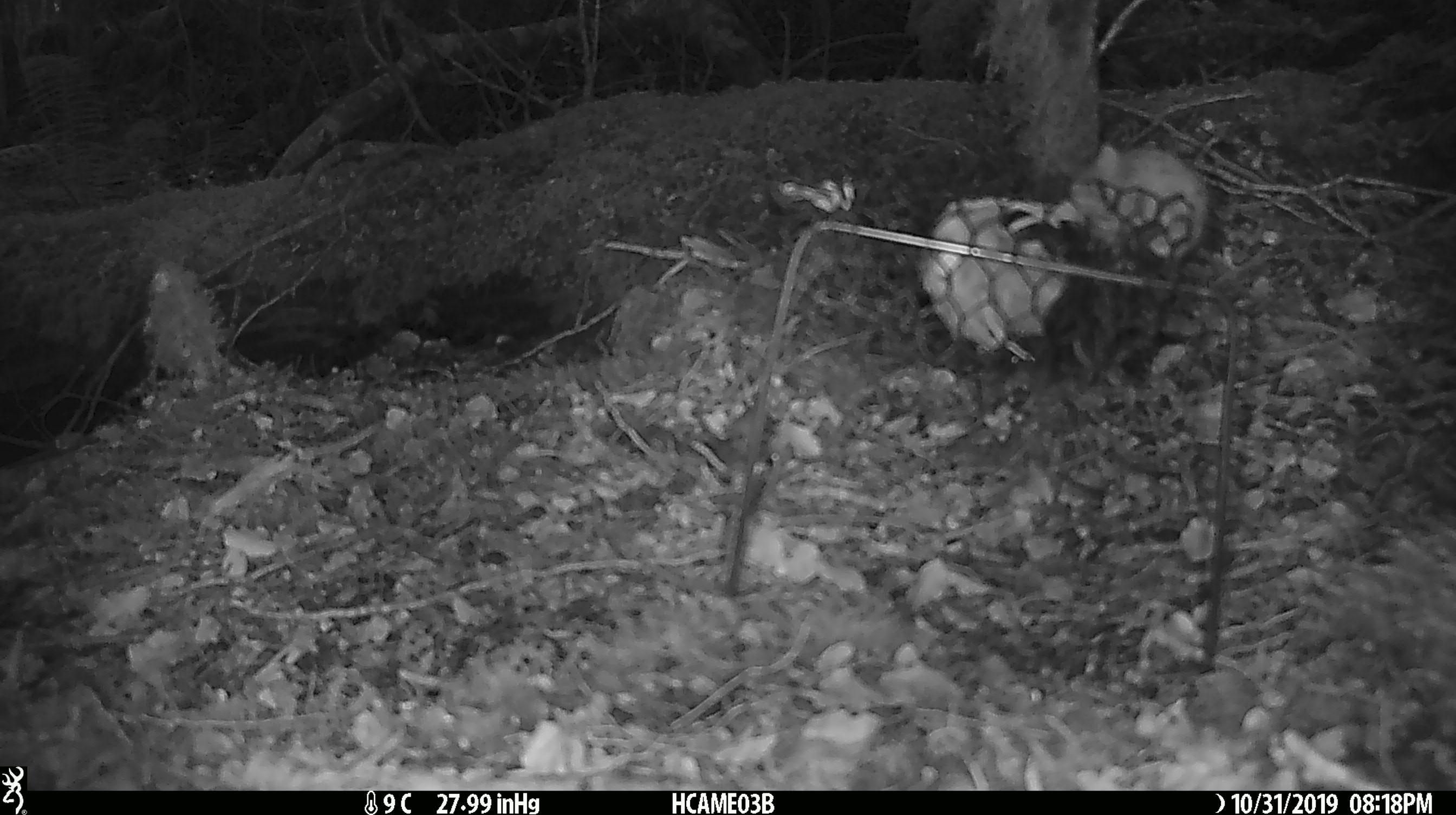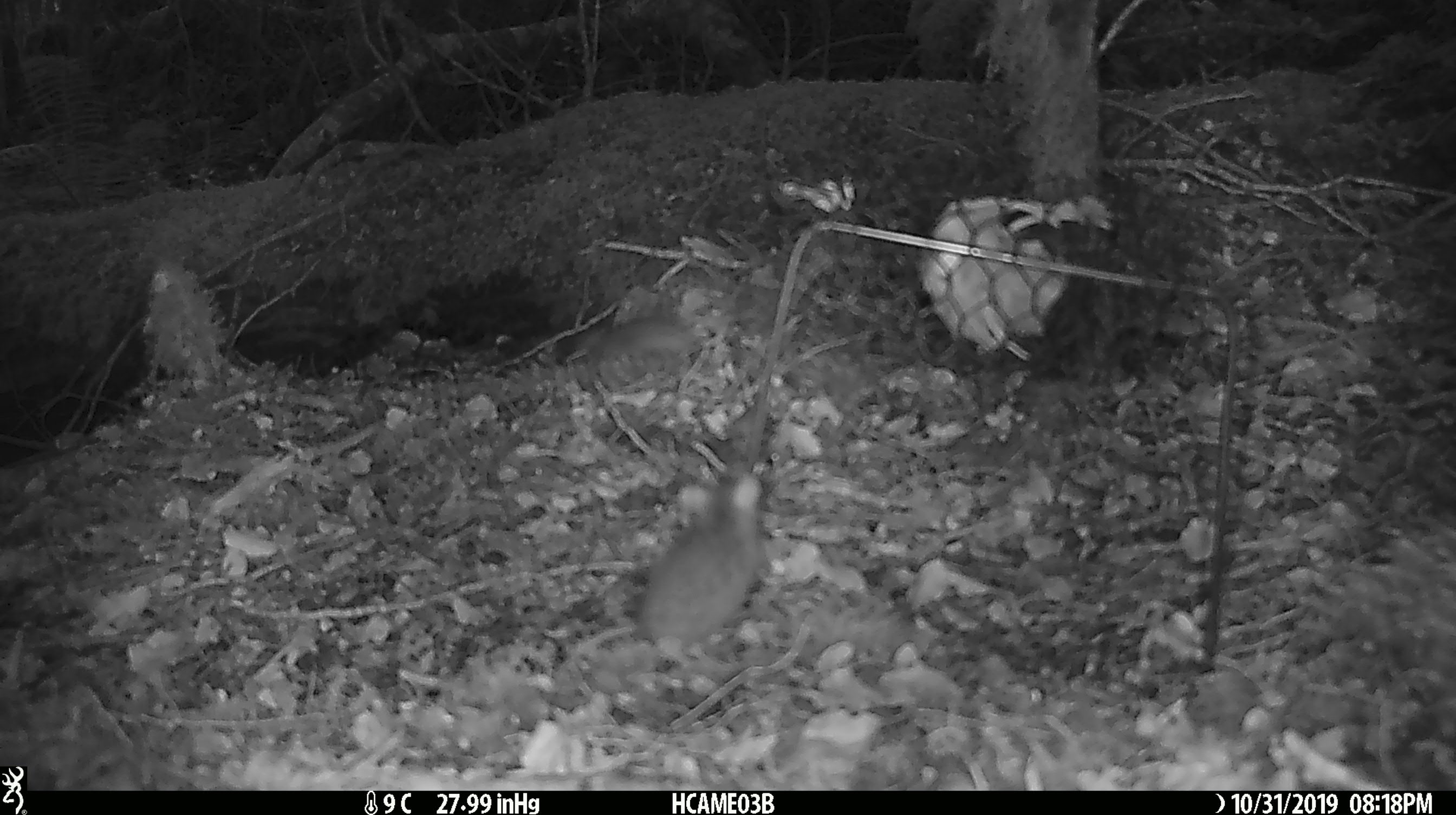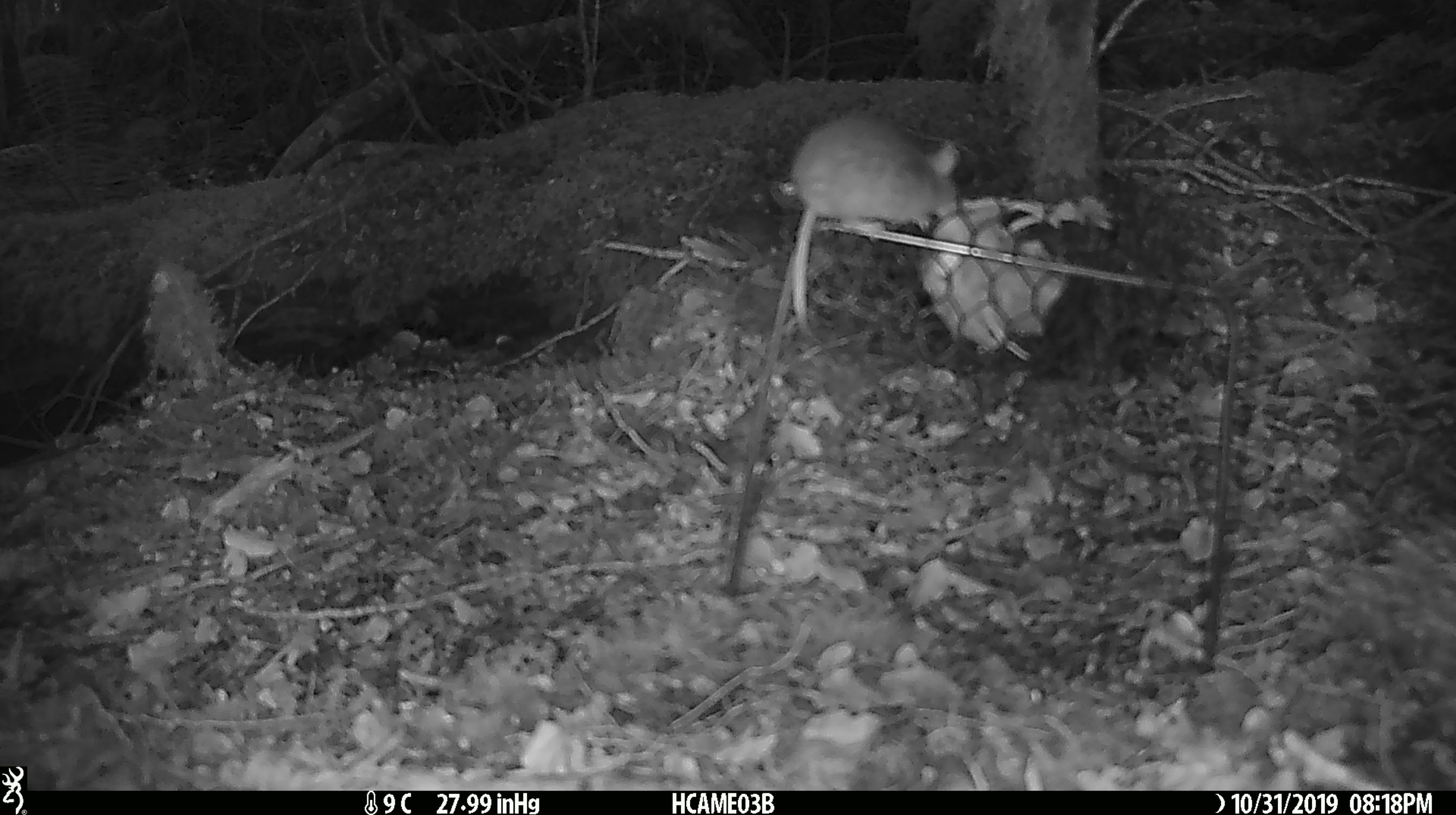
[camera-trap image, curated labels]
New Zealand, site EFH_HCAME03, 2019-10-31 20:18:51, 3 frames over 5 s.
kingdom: Animalia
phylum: Chordata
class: Mammalia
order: Rodentia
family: Muridae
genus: Mus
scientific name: Mus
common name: mouse